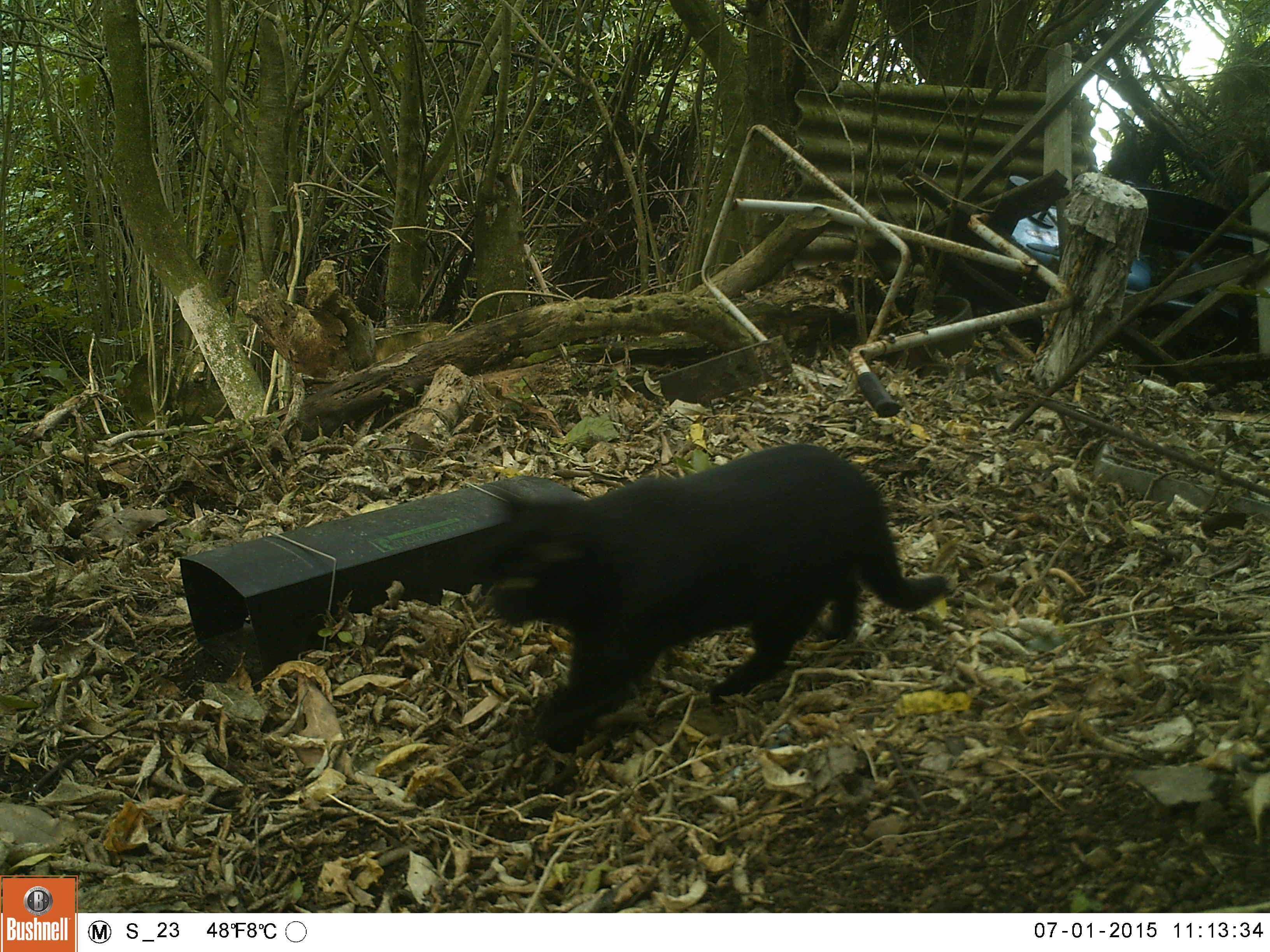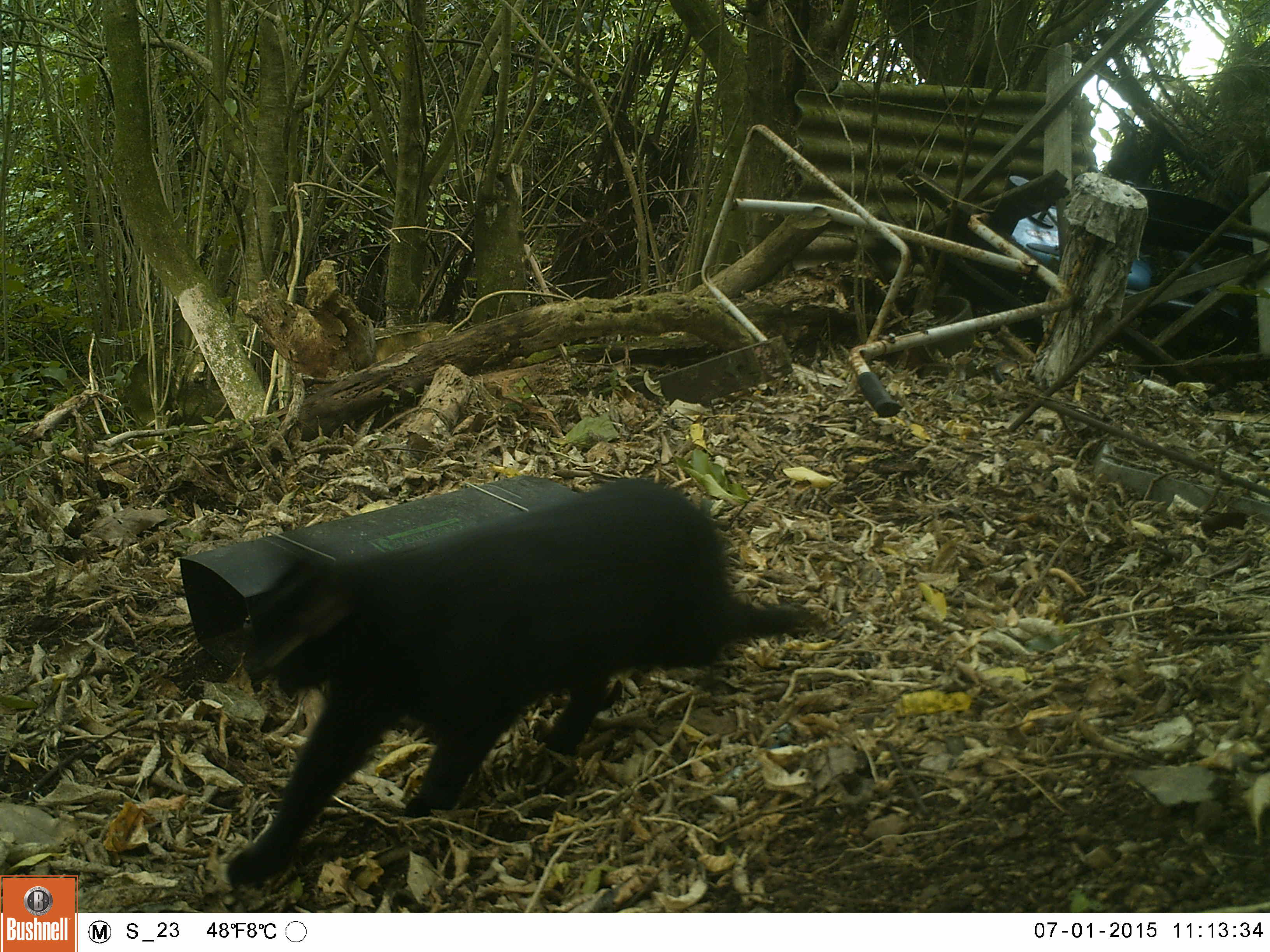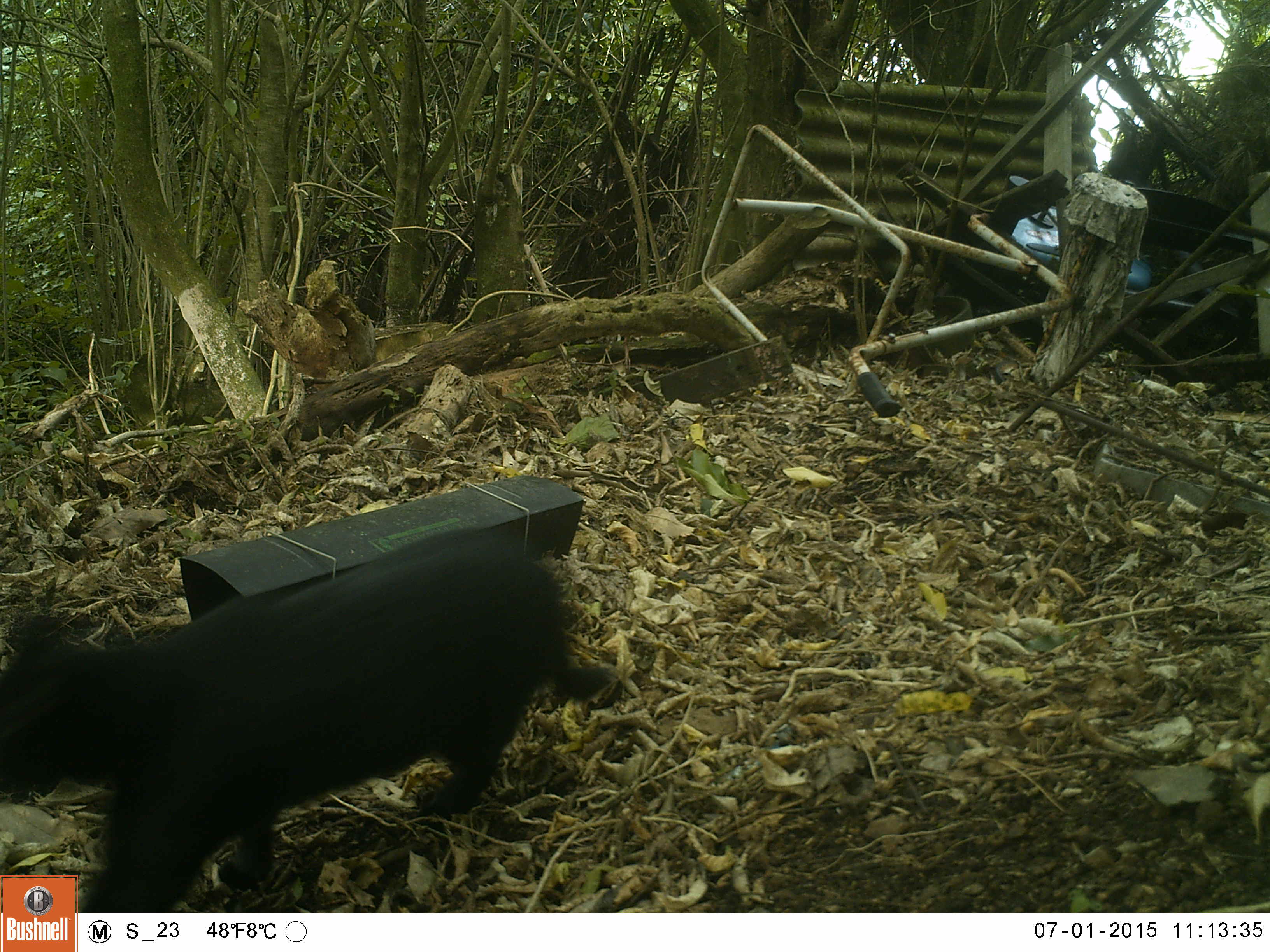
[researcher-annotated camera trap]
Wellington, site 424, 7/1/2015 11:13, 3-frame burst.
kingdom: Animalia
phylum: Chordata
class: Mammalia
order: Carnivora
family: Felidae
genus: Felis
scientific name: Felis catus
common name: cat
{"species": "cat (Felis catus)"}